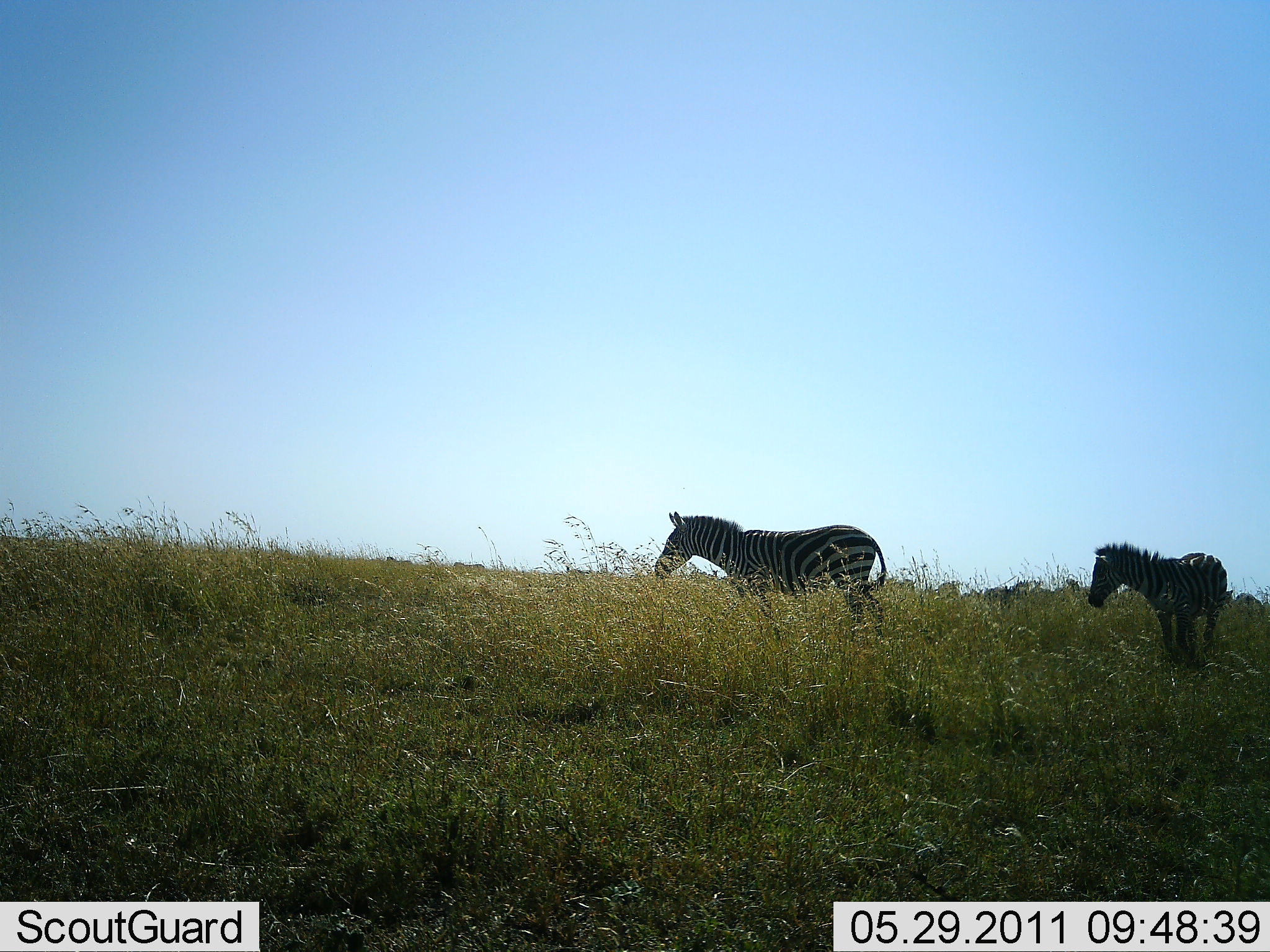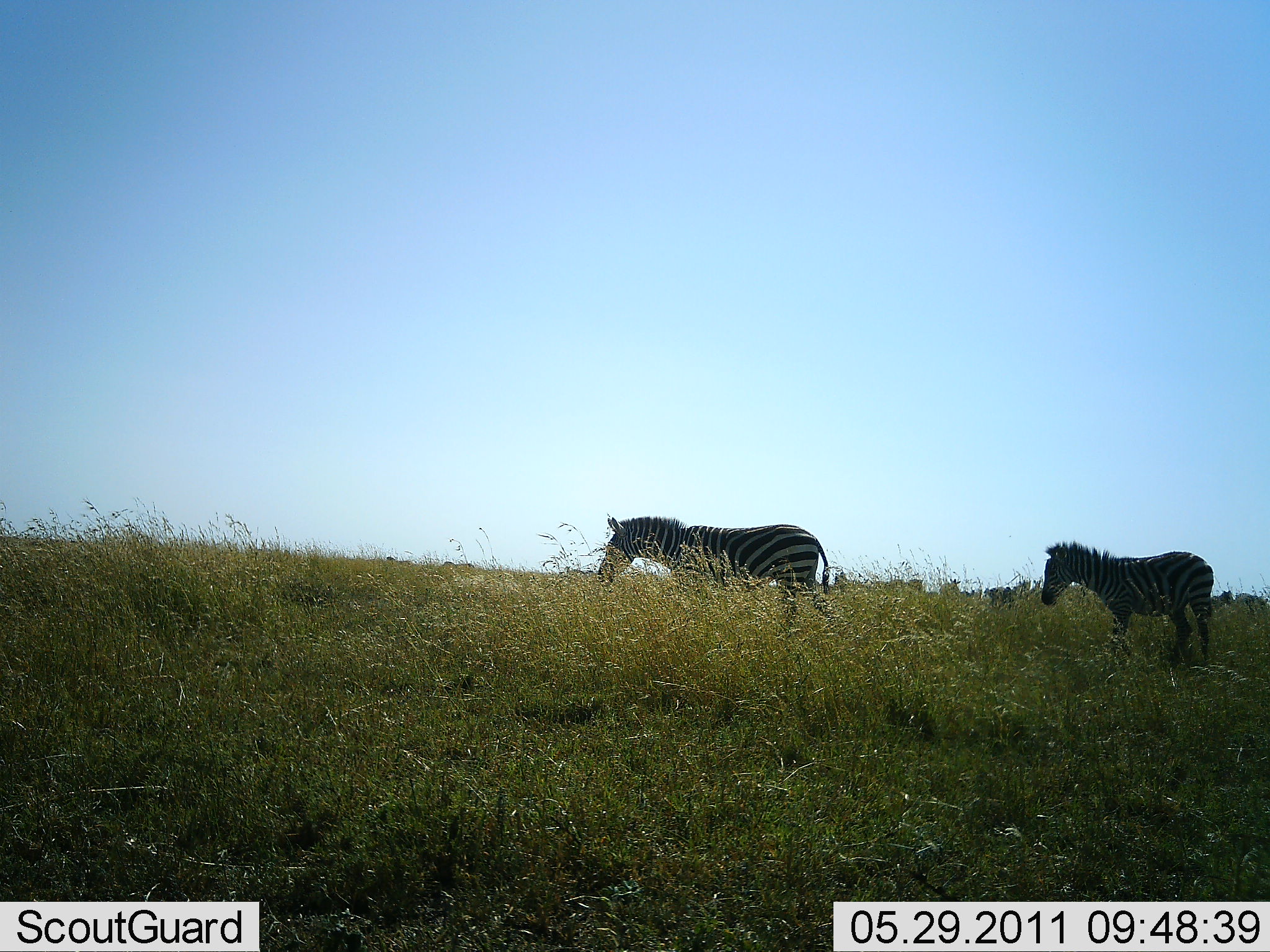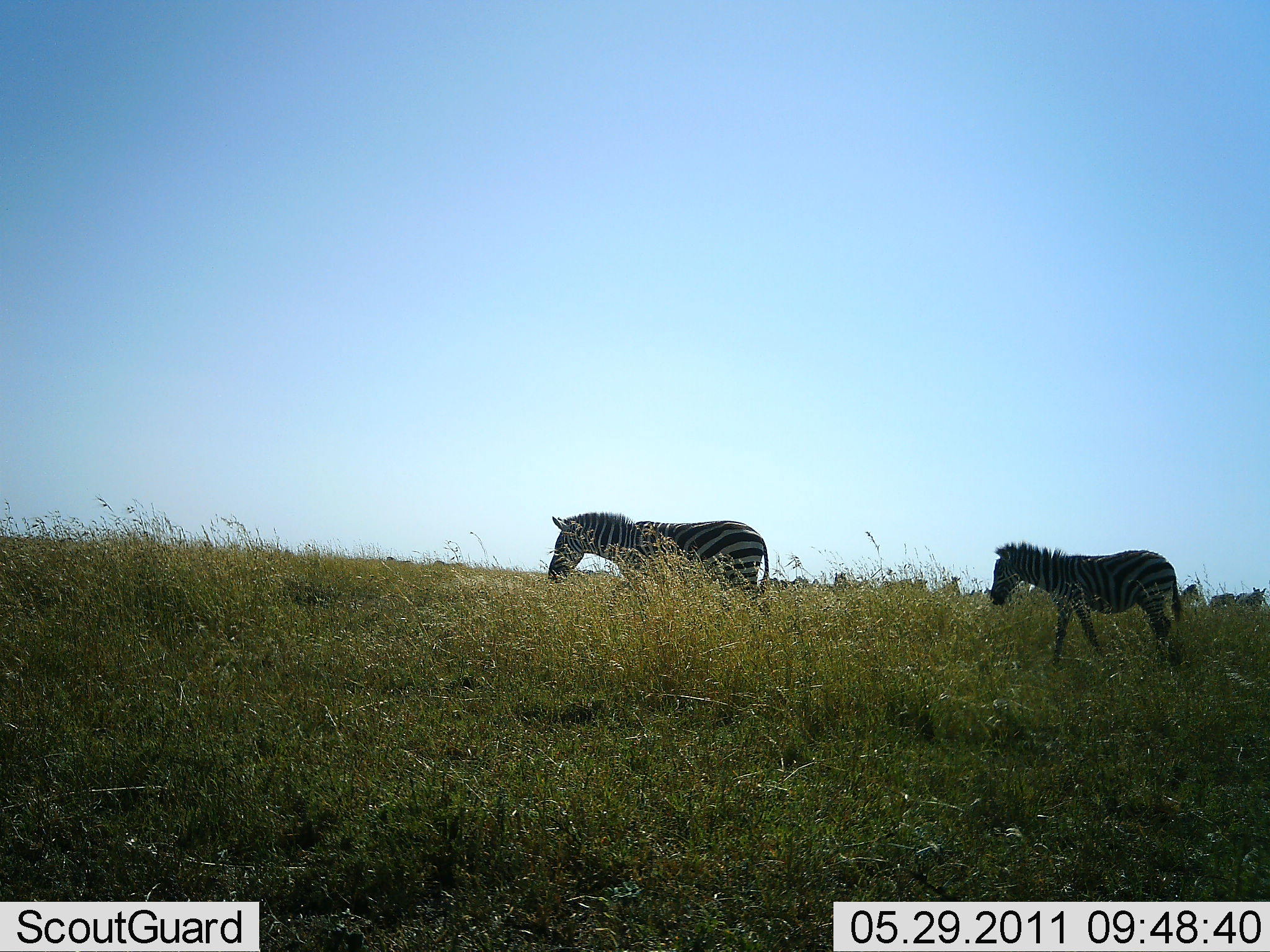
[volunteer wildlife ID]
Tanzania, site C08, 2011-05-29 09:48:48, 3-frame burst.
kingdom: Animalia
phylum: Chordata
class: Mammalia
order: Perissodactyla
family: Equidae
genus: Equus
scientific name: Equus quagga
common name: plains zebra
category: zebra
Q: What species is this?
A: Zebra (plains zebra) (Equus quagga).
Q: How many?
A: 2.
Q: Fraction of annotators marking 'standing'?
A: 20%.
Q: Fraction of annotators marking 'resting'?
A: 0%.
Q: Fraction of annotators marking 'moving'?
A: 87%.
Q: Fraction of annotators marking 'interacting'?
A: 0%.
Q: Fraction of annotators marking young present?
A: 20%.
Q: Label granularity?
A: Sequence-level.